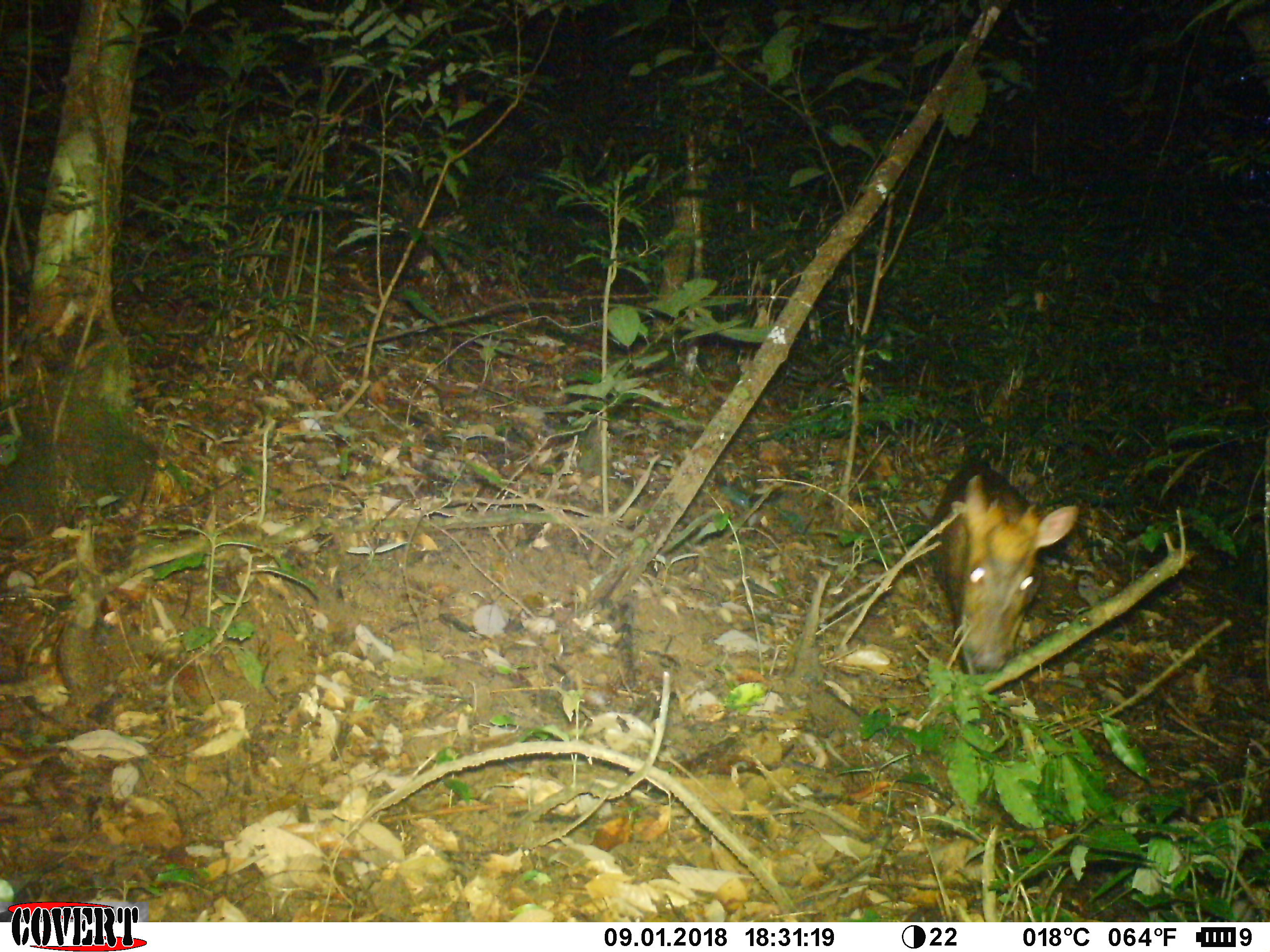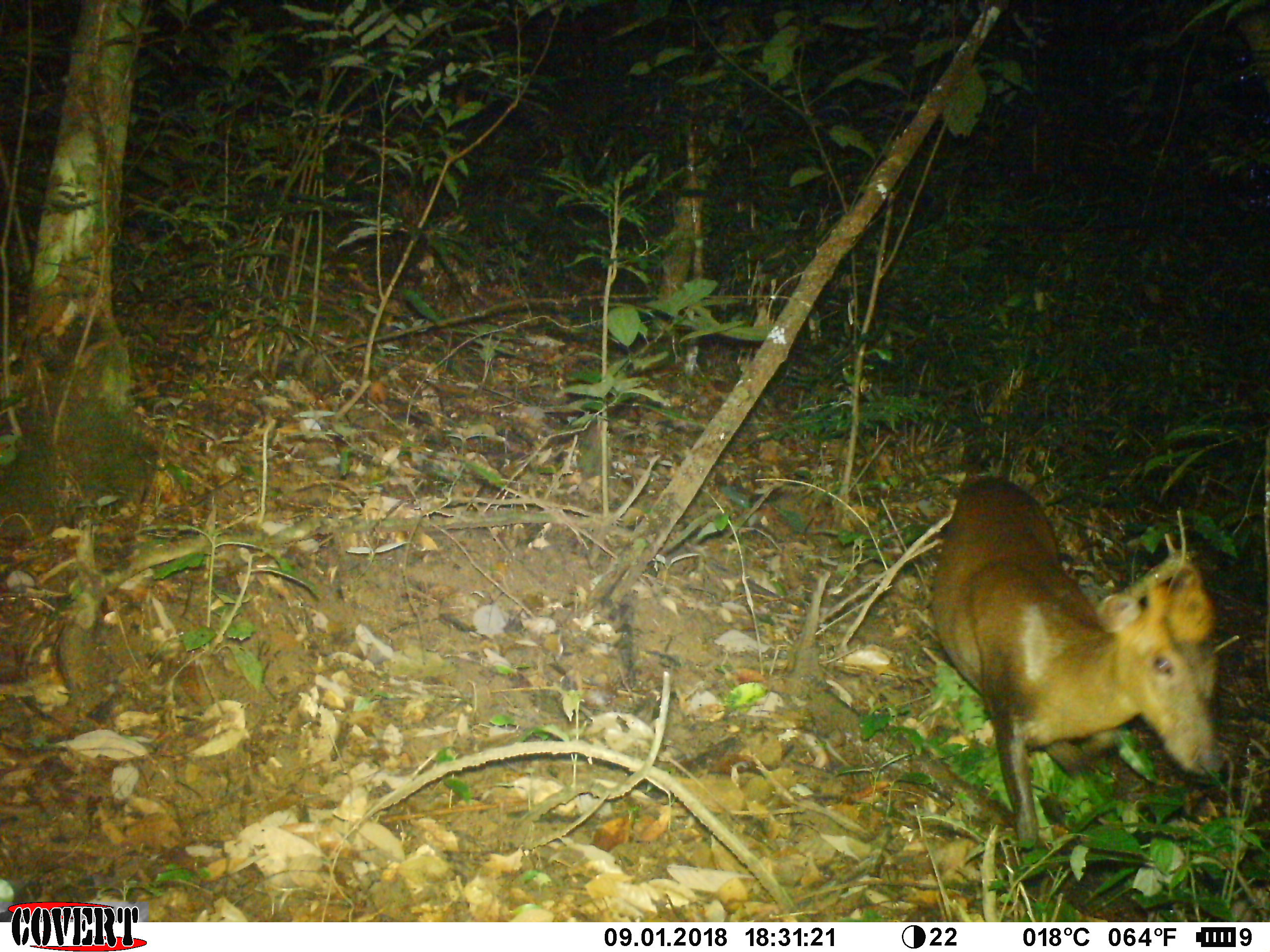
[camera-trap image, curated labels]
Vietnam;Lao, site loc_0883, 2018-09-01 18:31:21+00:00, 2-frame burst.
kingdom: Animalia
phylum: Chordata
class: Mammalia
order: Artiodactyla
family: Cervidae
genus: Muntiacus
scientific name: Muntiacus rooseveltorum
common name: roosevelt's muntjac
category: roosevelts muntjac group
Roosevelts muntjac group (roosevelt's muntjac) (Muntiacus rooseveltorum). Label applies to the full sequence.